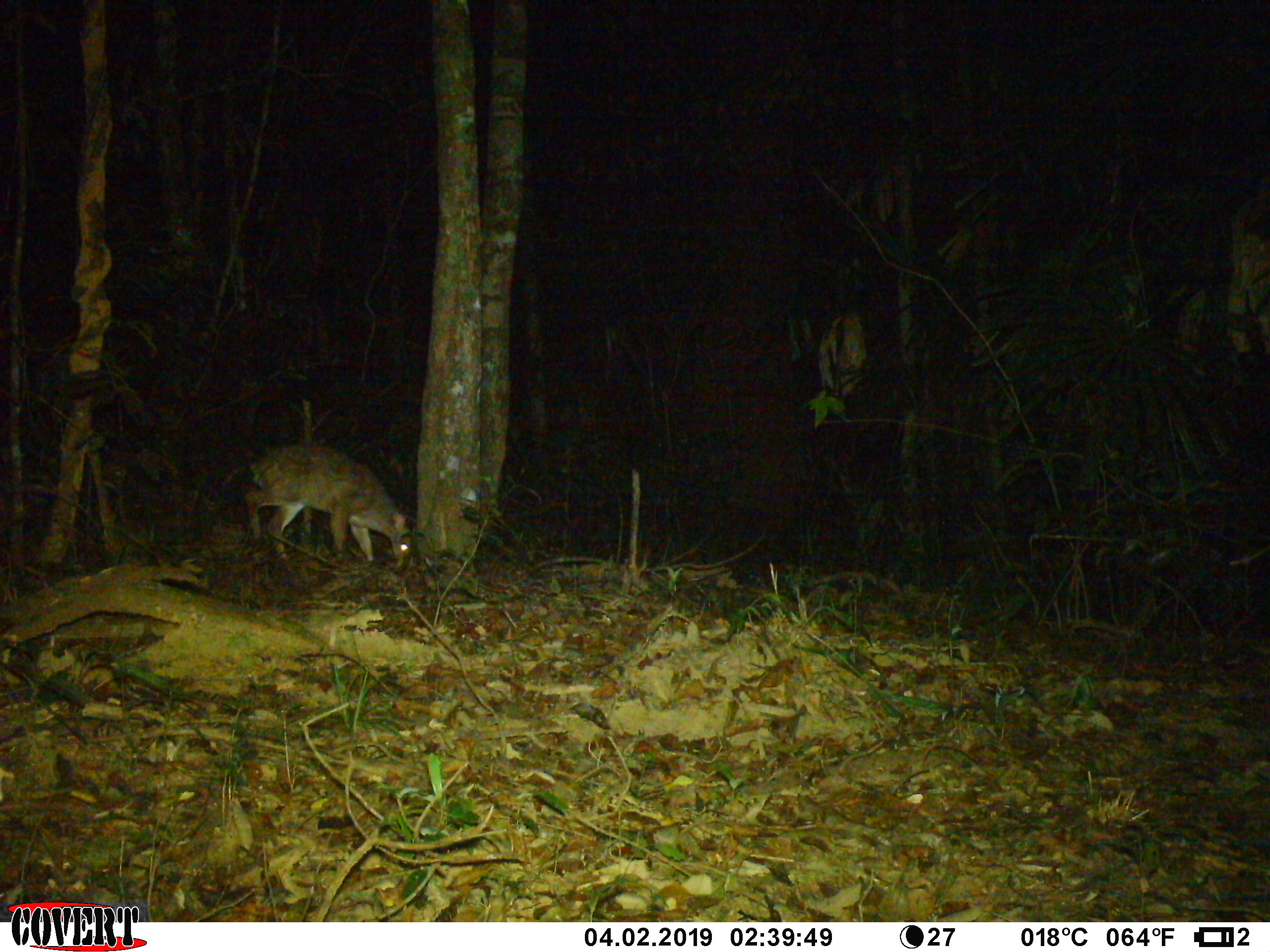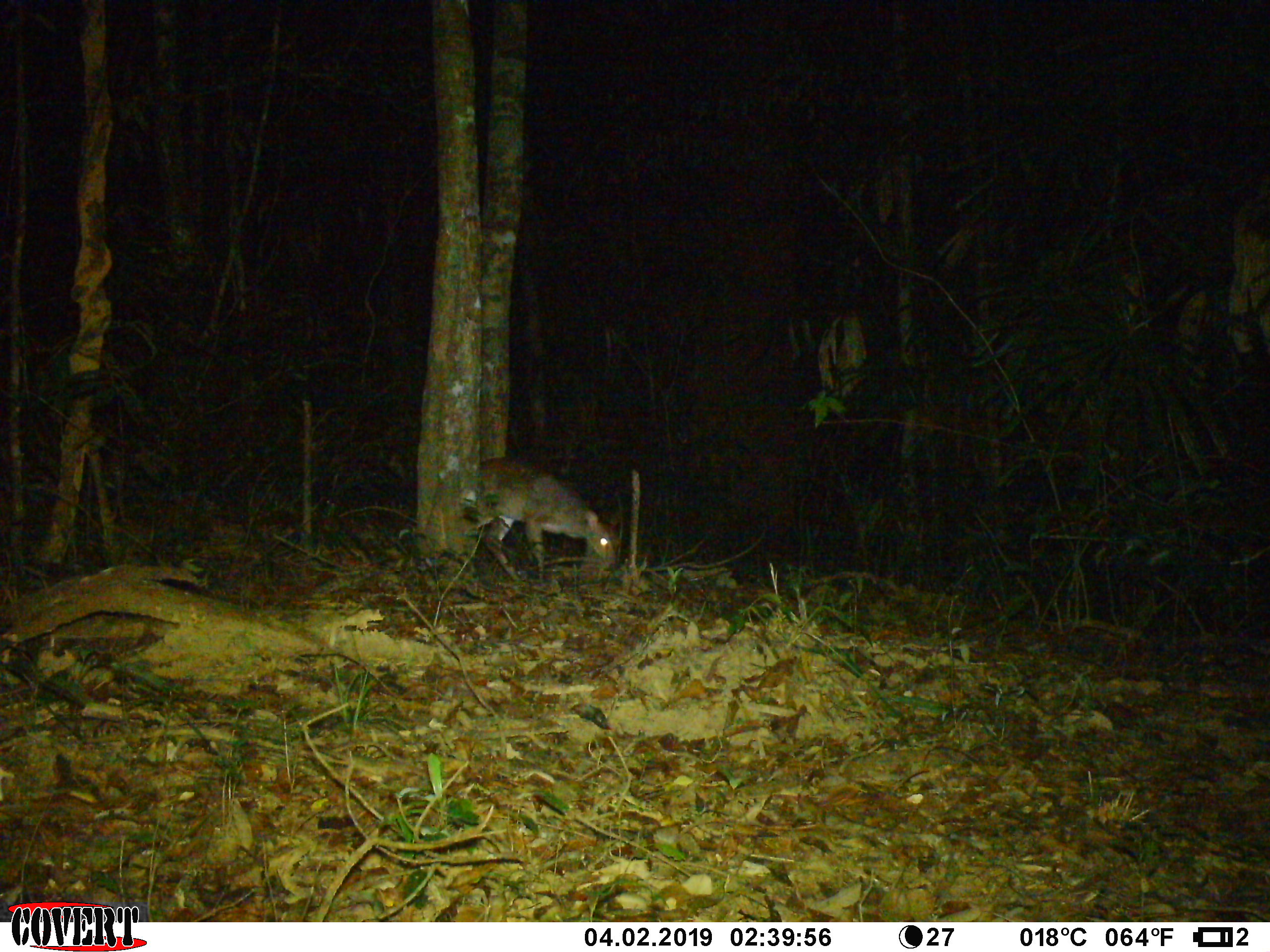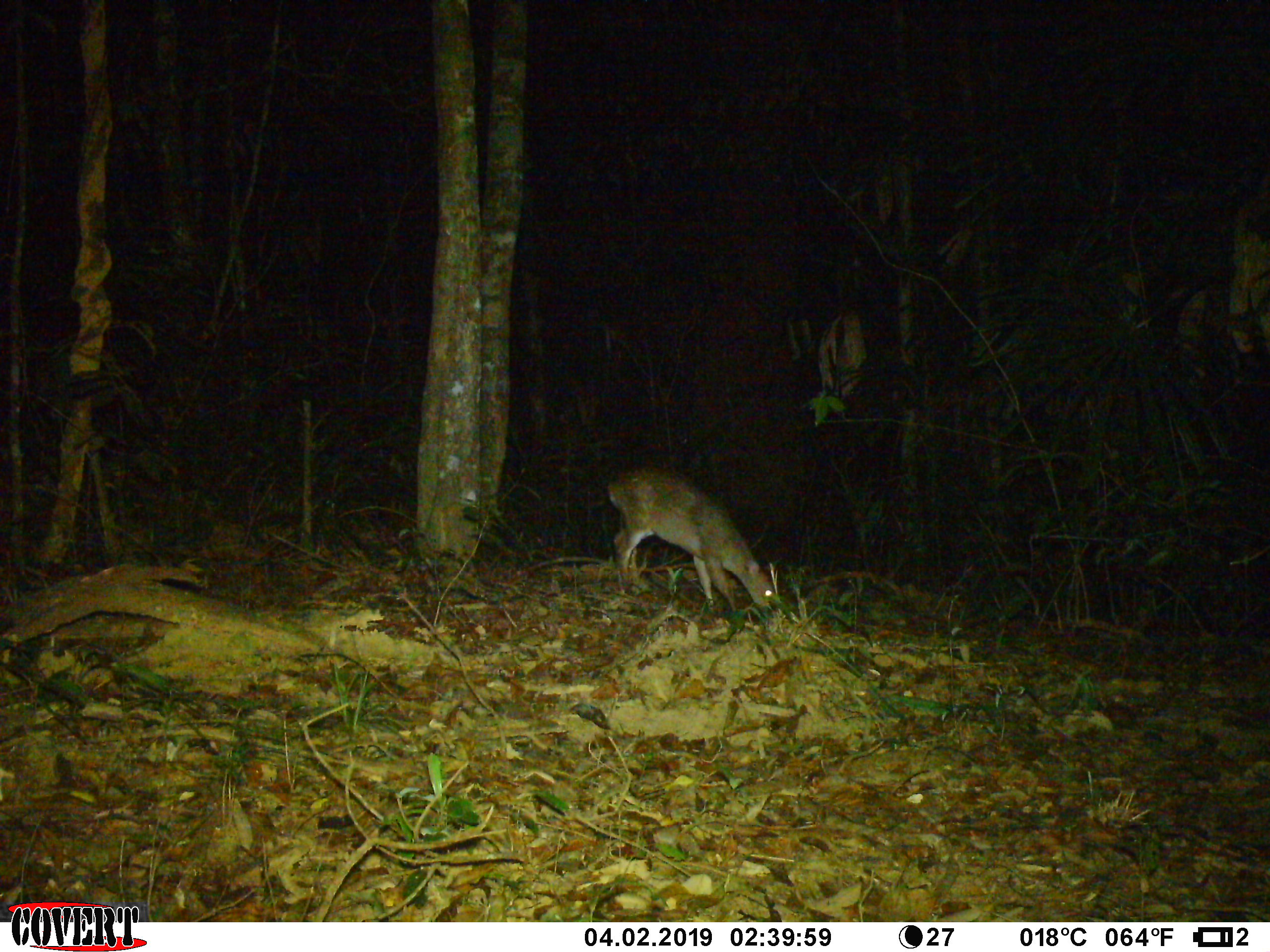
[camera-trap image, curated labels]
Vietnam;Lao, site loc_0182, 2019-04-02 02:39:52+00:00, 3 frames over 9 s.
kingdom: Animalia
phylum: Chordata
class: Mammalia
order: Artiodactyla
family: Cervidae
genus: Muntiacus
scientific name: Muntiacus vuquangensis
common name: large-antlered muntjac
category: large antlered muntjac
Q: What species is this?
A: Large antlered muntjac (large-antlered muntjac) (Muntiacus vuquangensis).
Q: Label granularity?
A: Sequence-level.